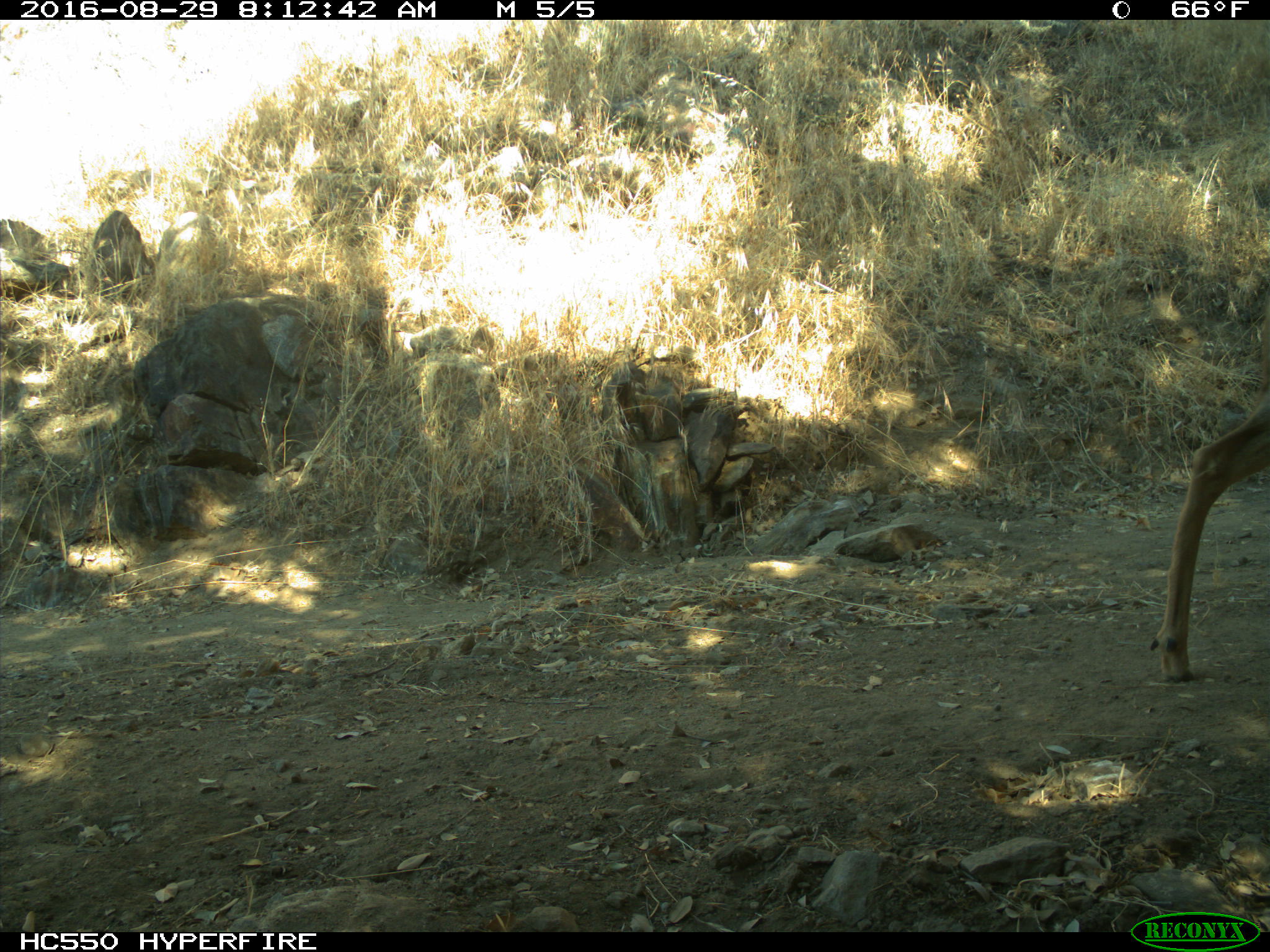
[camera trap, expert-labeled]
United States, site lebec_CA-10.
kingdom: Animalia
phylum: Chordata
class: Mammalia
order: Artiodactyla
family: Cervidae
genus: Odocoileus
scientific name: Odocoileus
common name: deer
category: unidentified deer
Unidentified deer (deer) (Odocoileus).